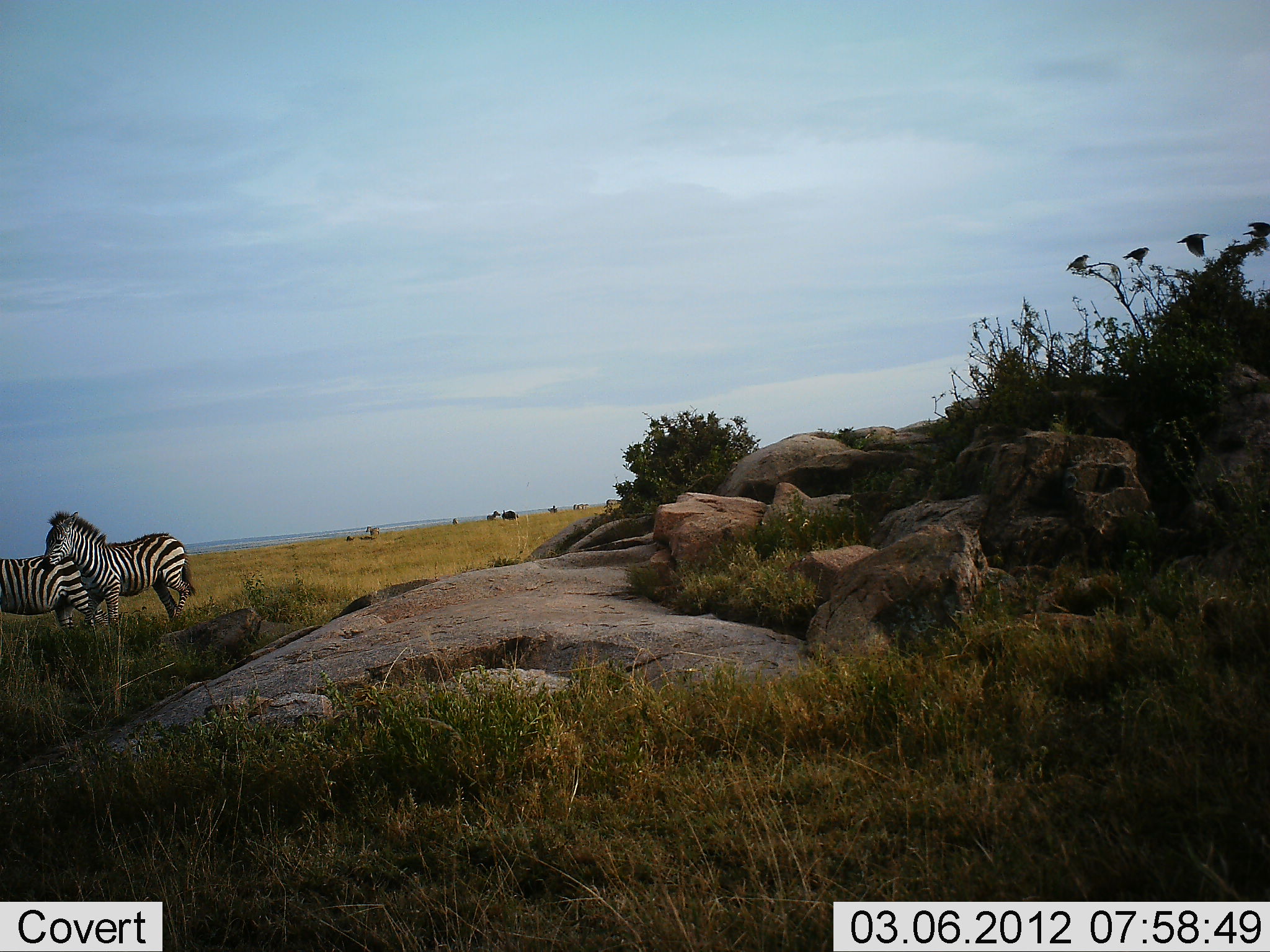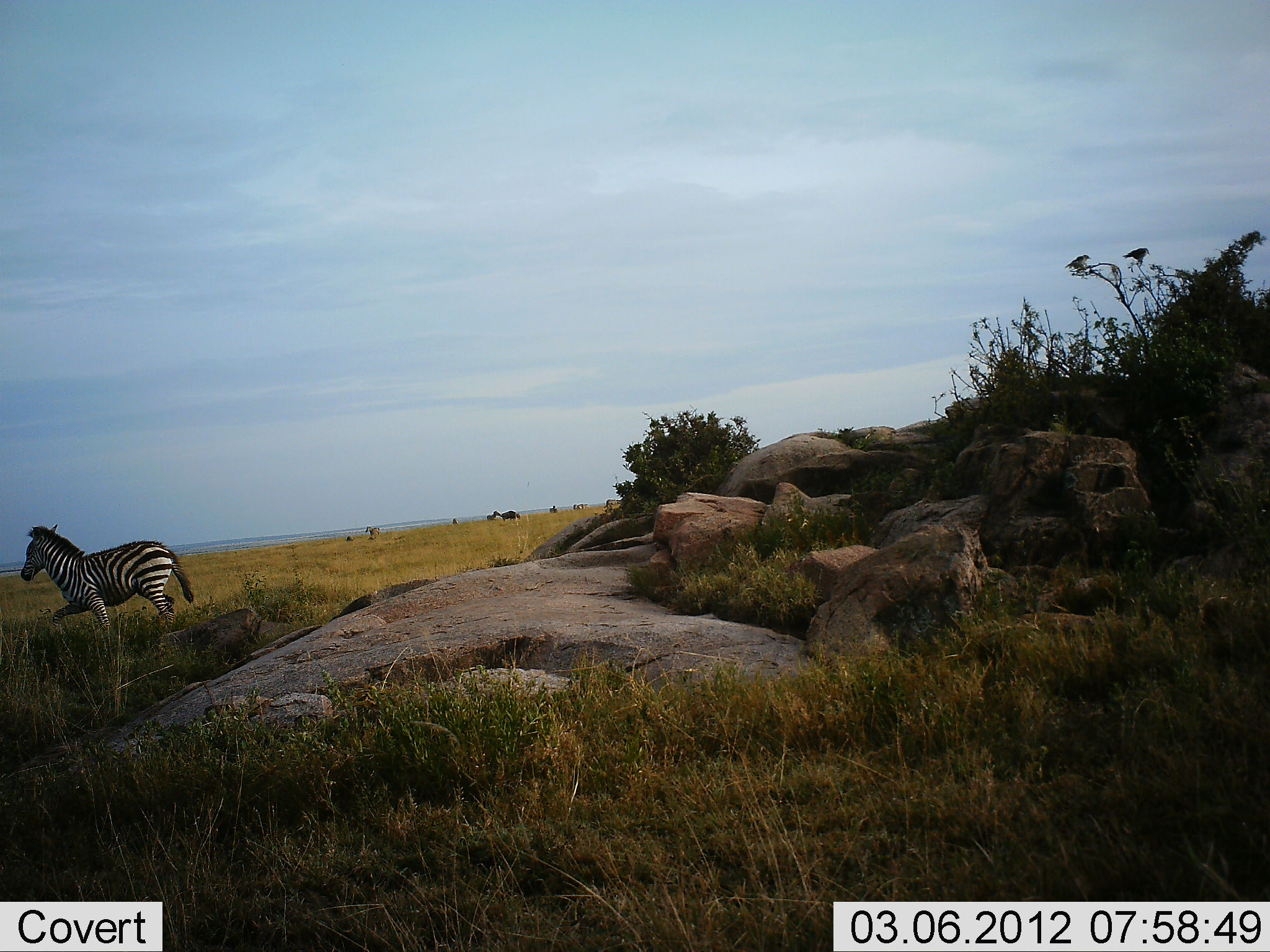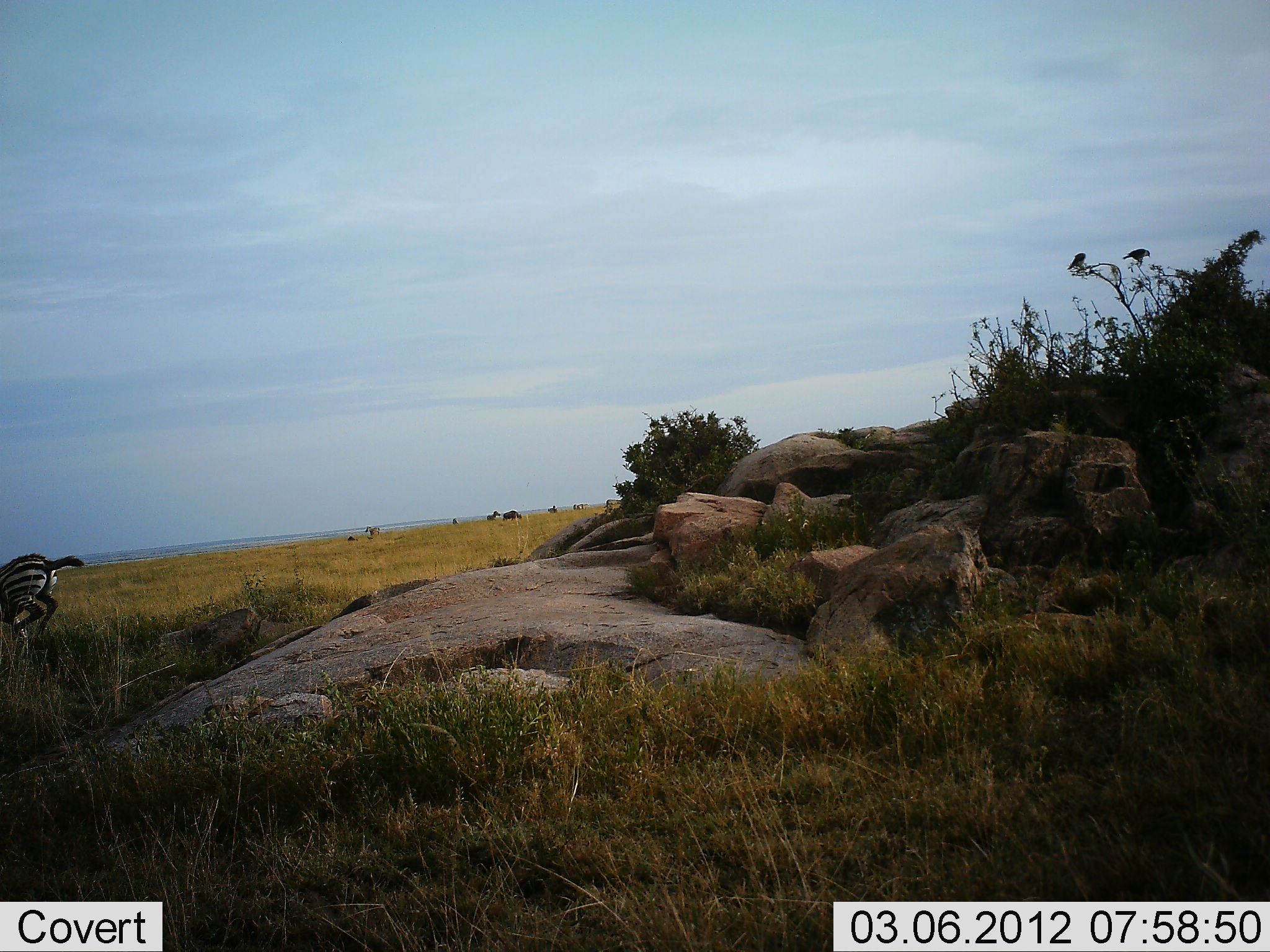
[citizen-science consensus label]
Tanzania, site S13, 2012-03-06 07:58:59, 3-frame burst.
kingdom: Animalia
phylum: Chordata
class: Aves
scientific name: Aves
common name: bird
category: otherbird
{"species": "otherbird (bird) (Aves)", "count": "4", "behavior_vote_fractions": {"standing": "61%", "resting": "28%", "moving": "94%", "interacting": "0%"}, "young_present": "0%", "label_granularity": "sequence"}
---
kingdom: Animalia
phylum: Chordata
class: Mammalia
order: Perissodactyla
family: Equidae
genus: Equus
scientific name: Equus quagga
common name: plains zebra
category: zebra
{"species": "zebra (plains zebra) (Equus quagga)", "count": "2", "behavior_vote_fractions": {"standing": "17%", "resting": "0%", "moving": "91%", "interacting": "11%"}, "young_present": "0%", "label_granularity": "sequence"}